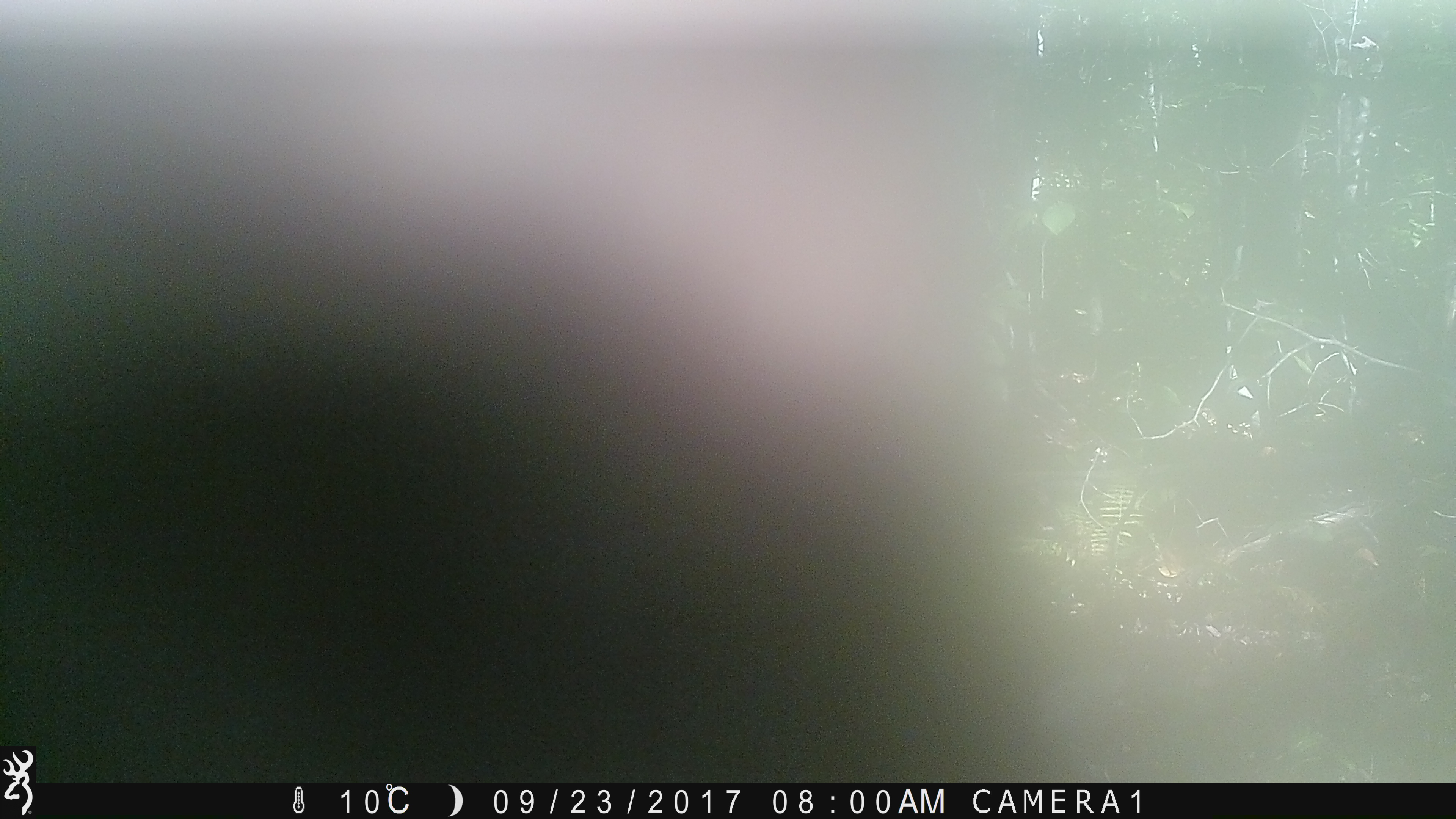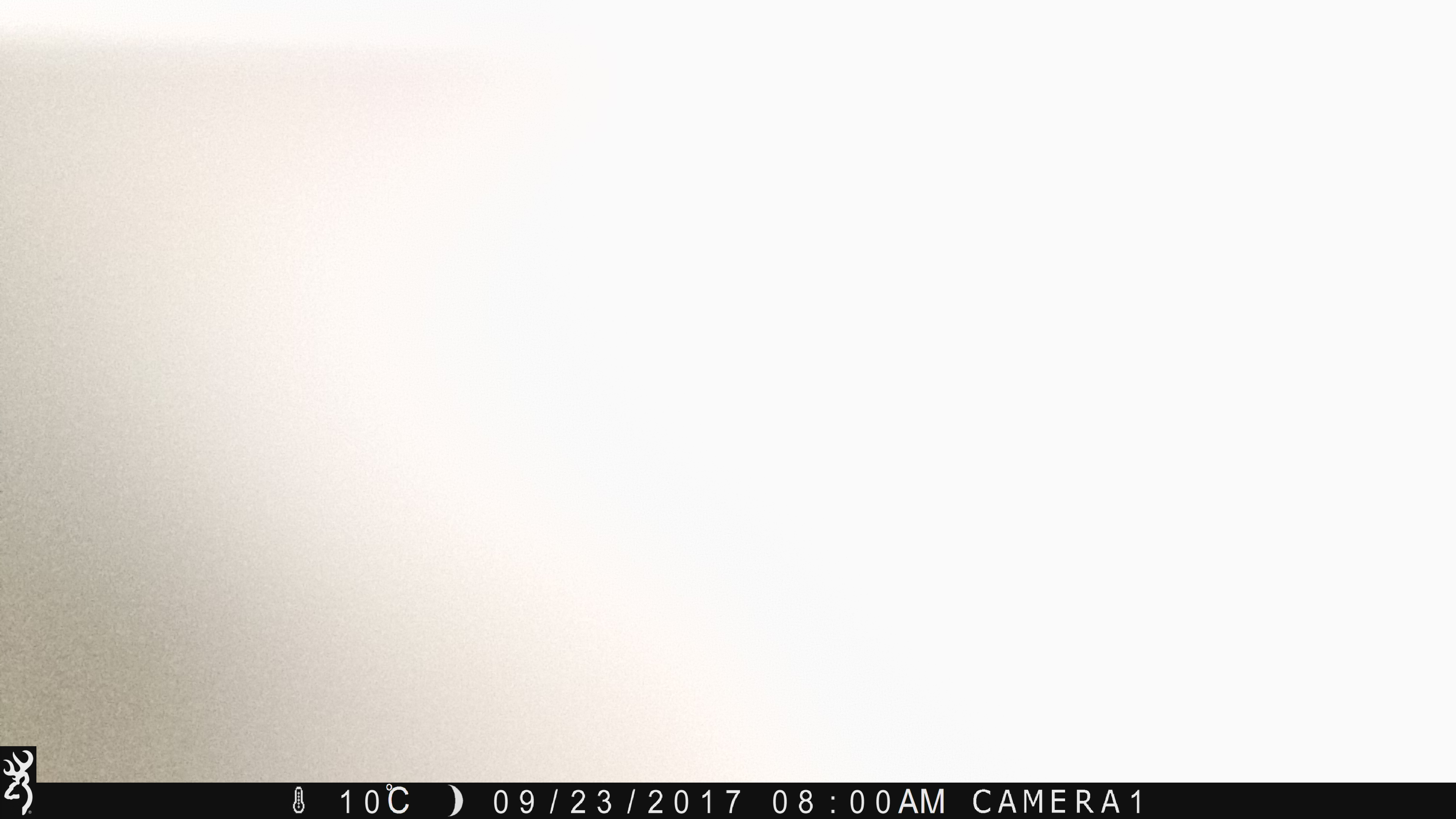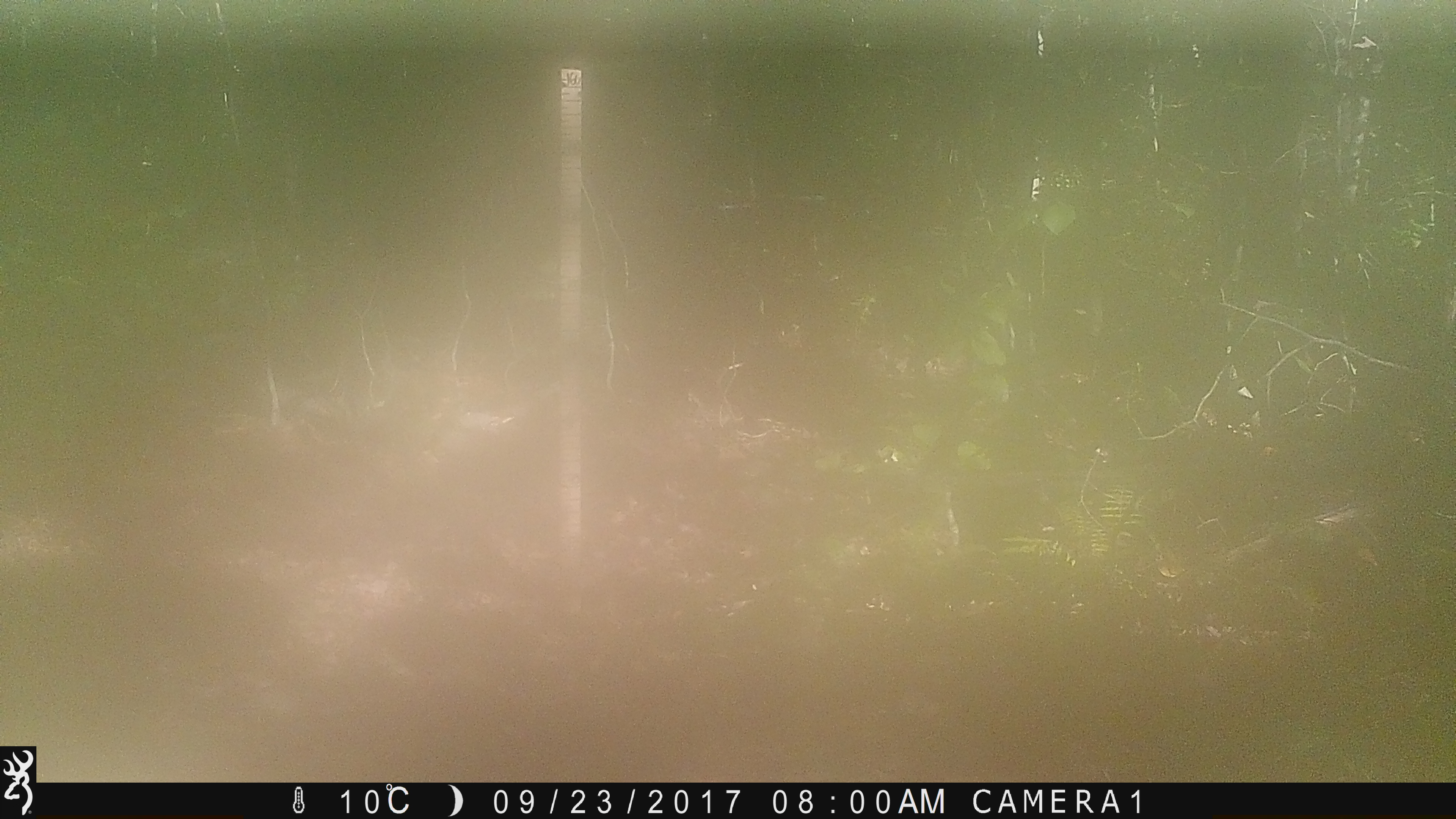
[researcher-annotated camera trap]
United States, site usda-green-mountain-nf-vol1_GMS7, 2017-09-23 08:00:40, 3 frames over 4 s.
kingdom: Animalia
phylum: Chordata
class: Mammalia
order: Artiodactyla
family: Cervidae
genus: Alces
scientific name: Alces alces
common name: moose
Moose (Alces alces).